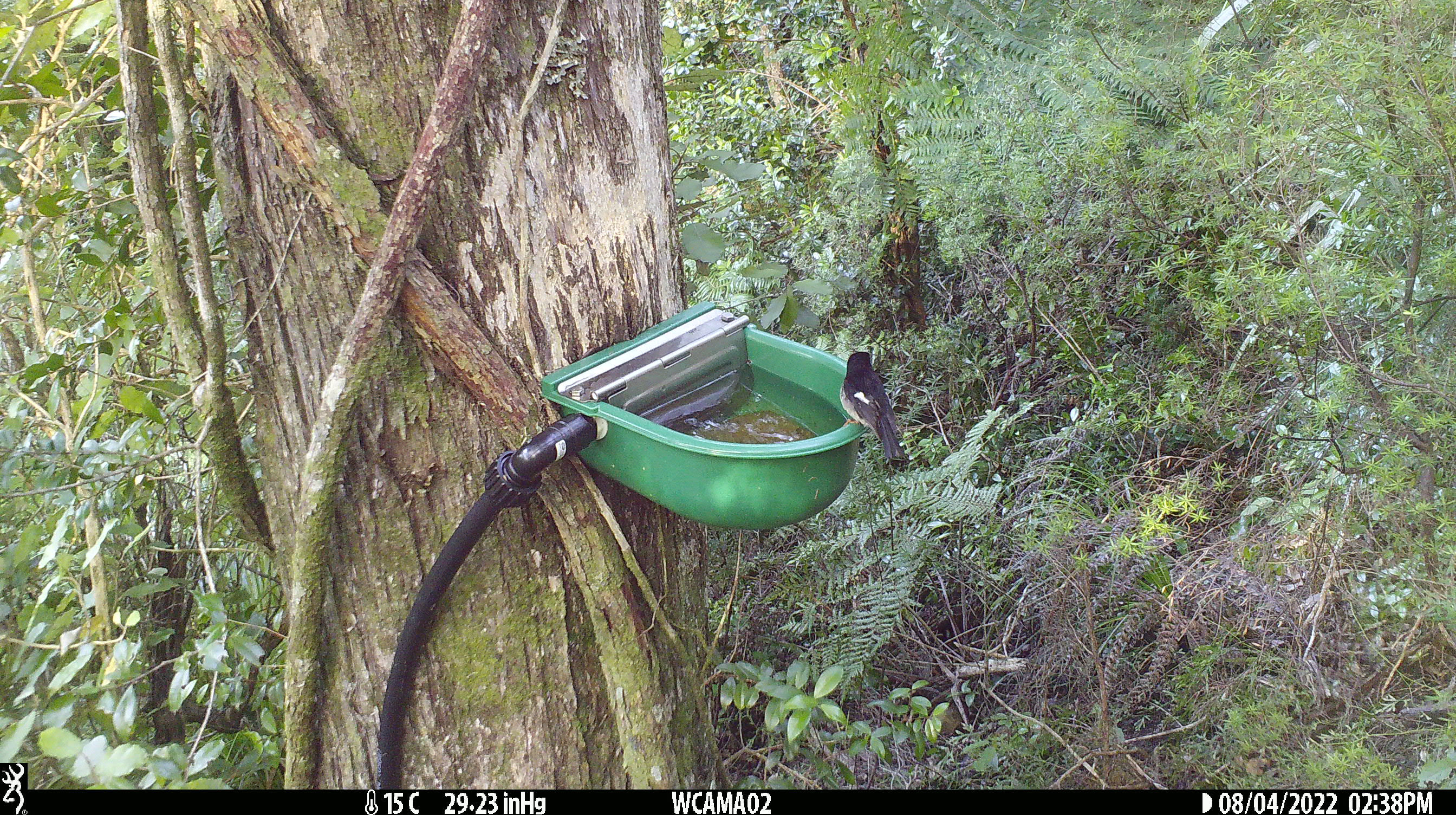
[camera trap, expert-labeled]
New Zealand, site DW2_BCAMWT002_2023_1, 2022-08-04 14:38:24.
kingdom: Animalia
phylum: Chordata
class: Aves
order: Passeriformes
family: Petroicidae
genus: Petroica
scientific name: Petroica macrocephala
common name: tomtit